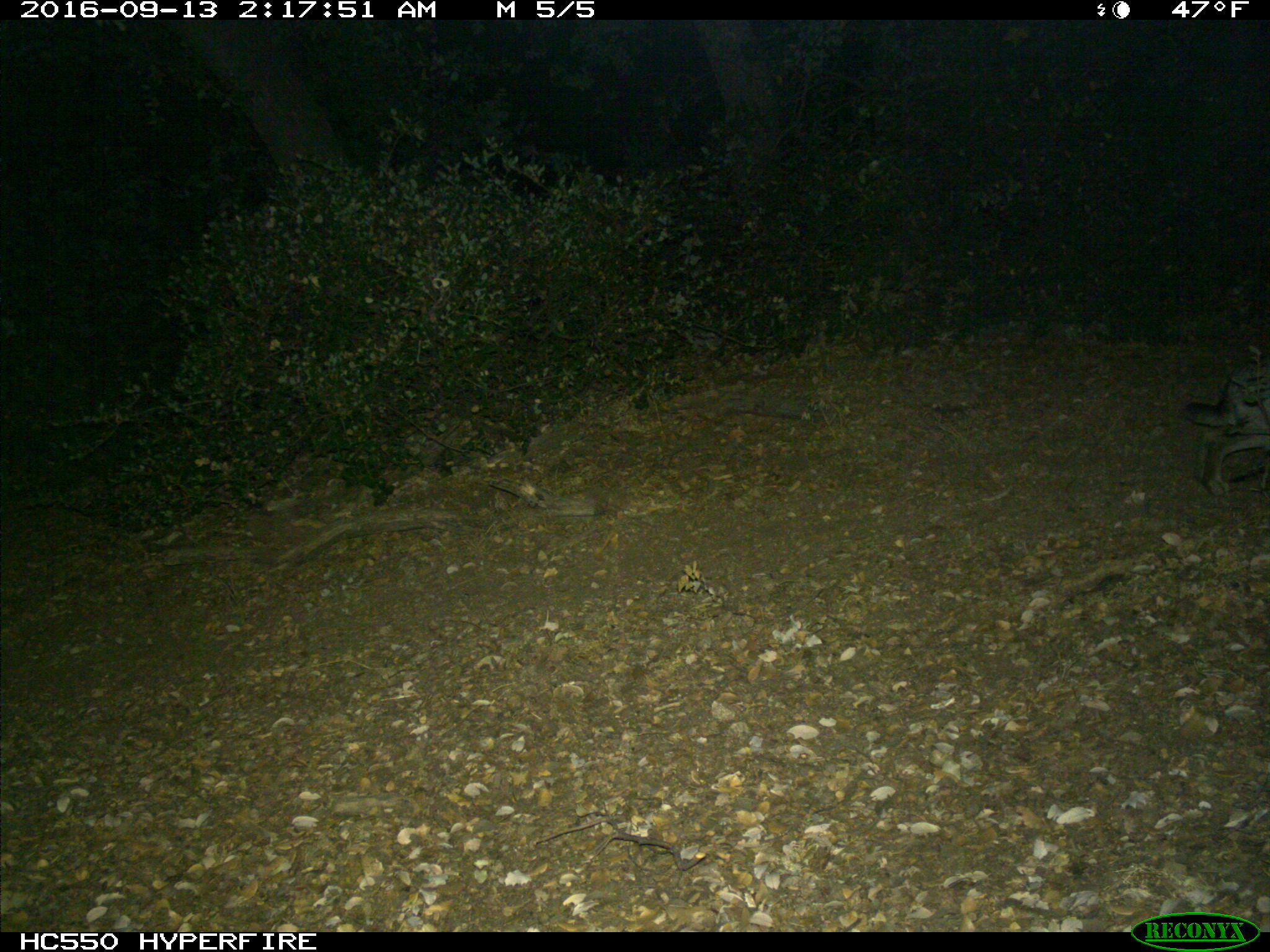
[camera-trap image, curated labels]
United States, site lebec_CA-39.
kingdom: Animalia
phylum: Chordata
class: Mammalia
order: Lagomorpha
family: Leporidae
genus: Lepus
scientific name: Lepus californicus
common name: black-tailed jackrabbit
Lepus californicus (black-tailed jackrabbit).